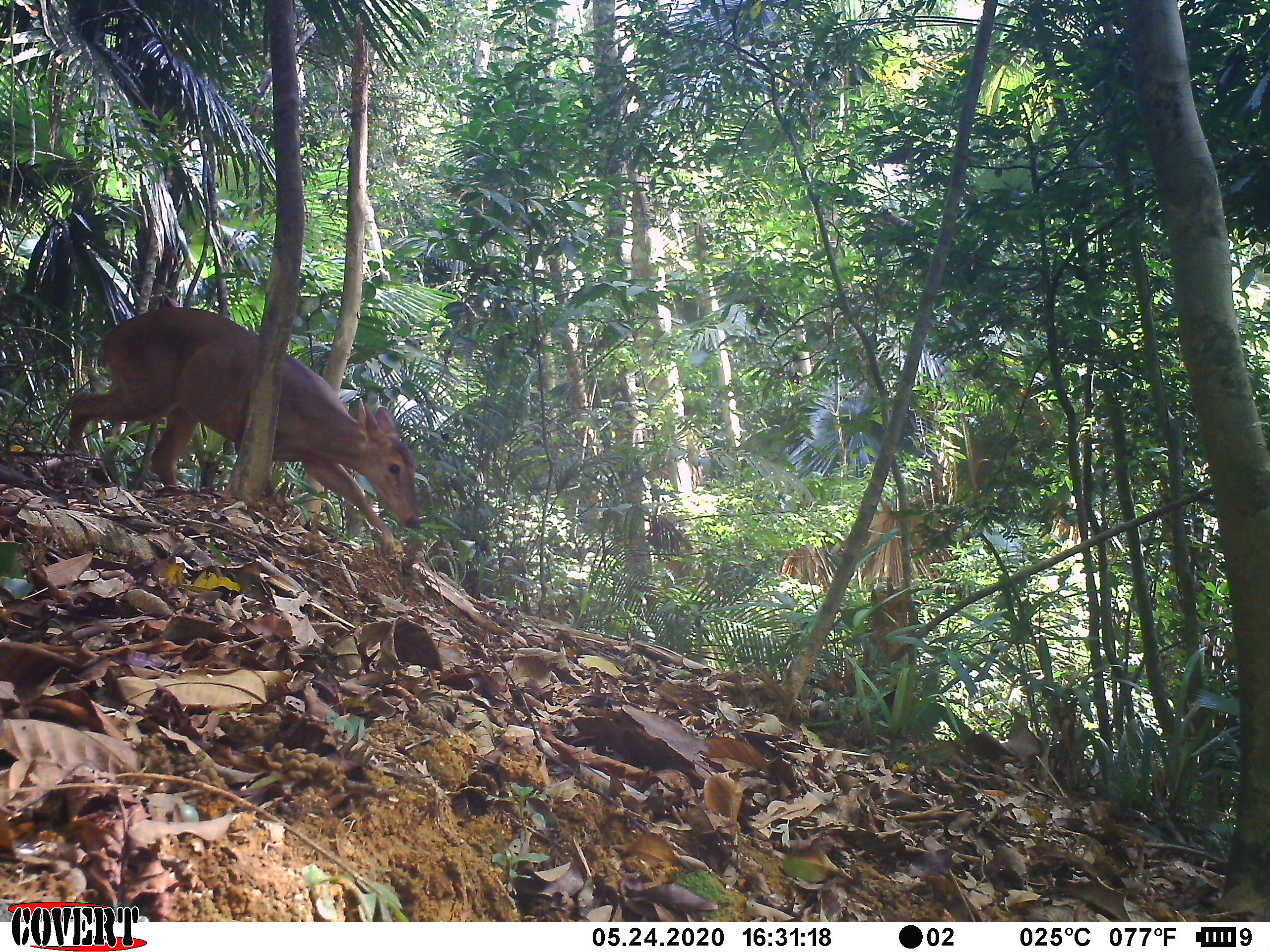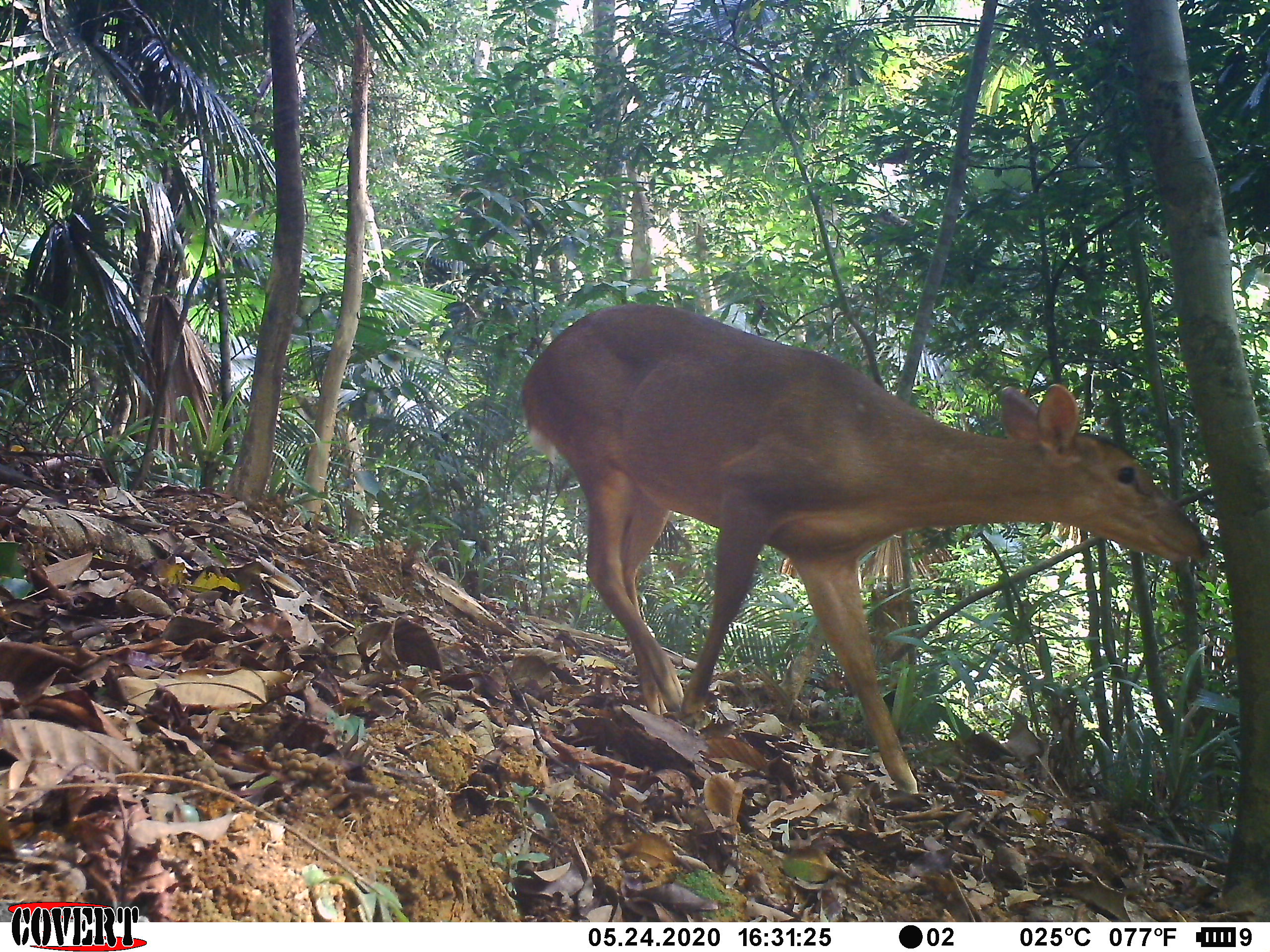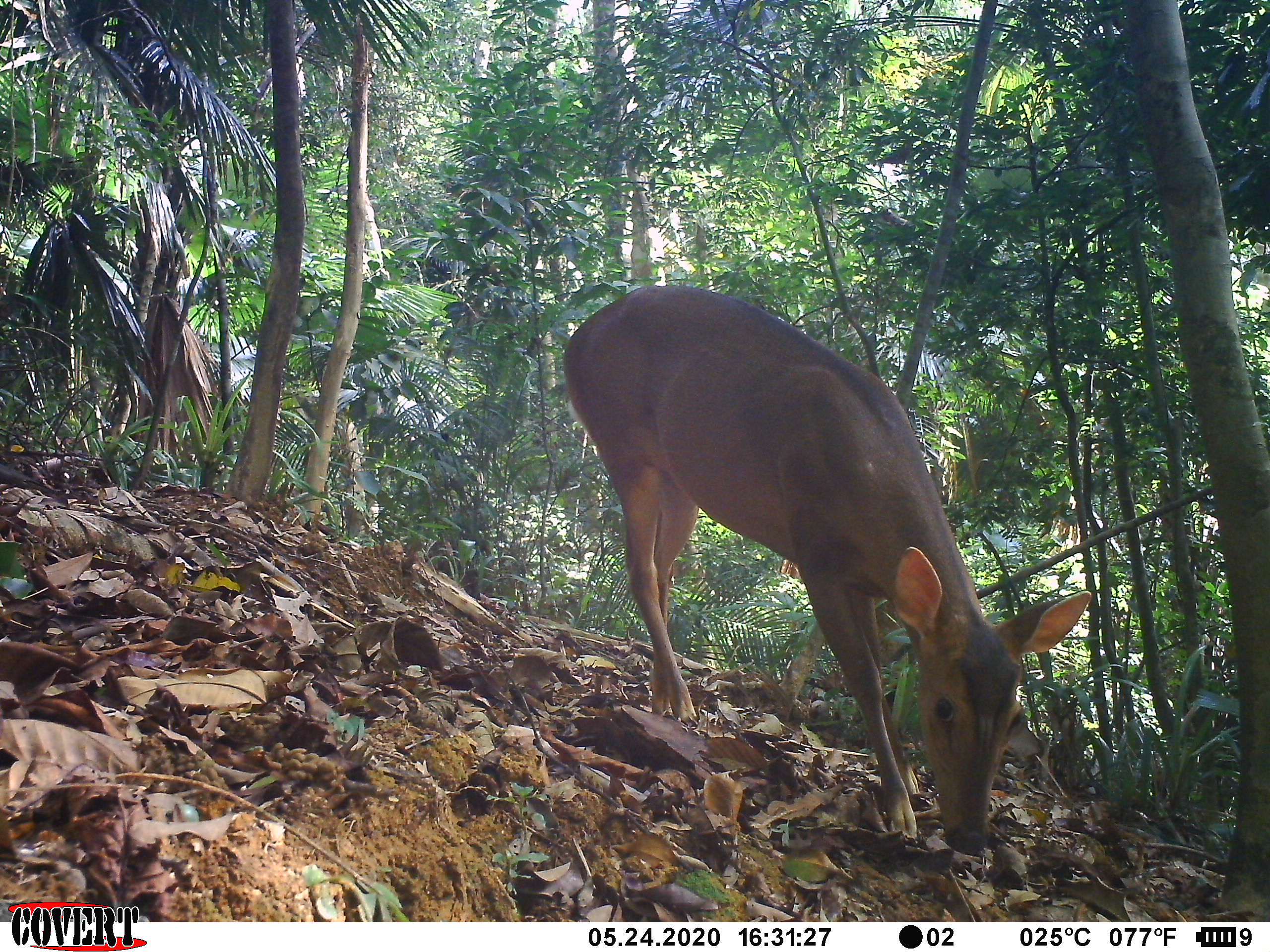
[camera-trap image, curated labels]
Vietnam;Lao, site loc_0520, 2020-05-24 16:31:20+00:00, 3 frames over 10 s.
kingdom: Animalia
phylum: Chordata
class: Mammalia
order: Artiodactyla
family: Cervidae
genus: Muntiacus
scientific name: Muntiacus vuquangensis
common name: large-antlered muntjac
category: large antlered muntjac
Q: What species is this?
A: Large antlered muntjac (large-antlered muntjac) (Muntiacus vuquangensis).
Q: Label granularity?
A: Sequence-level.